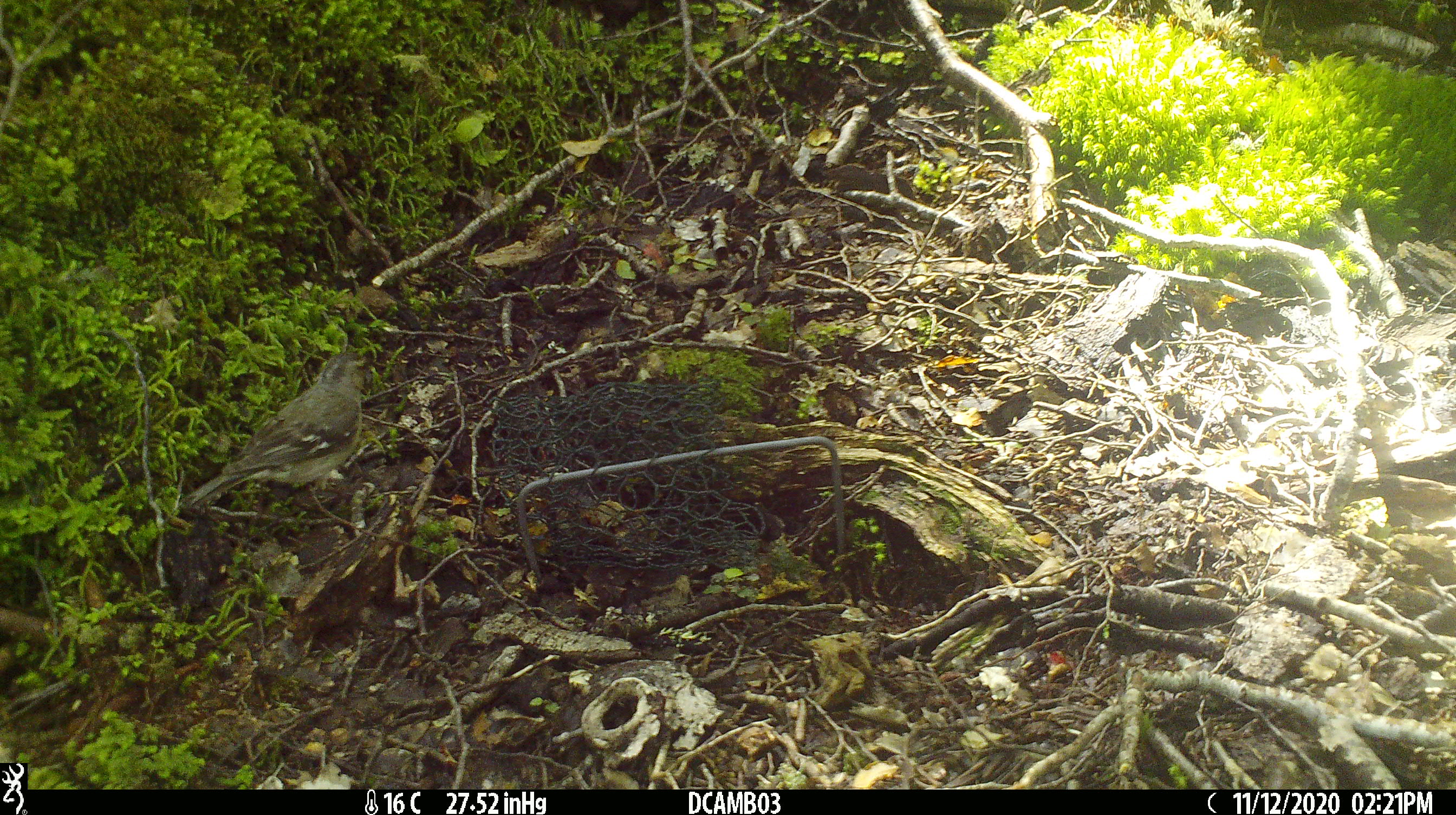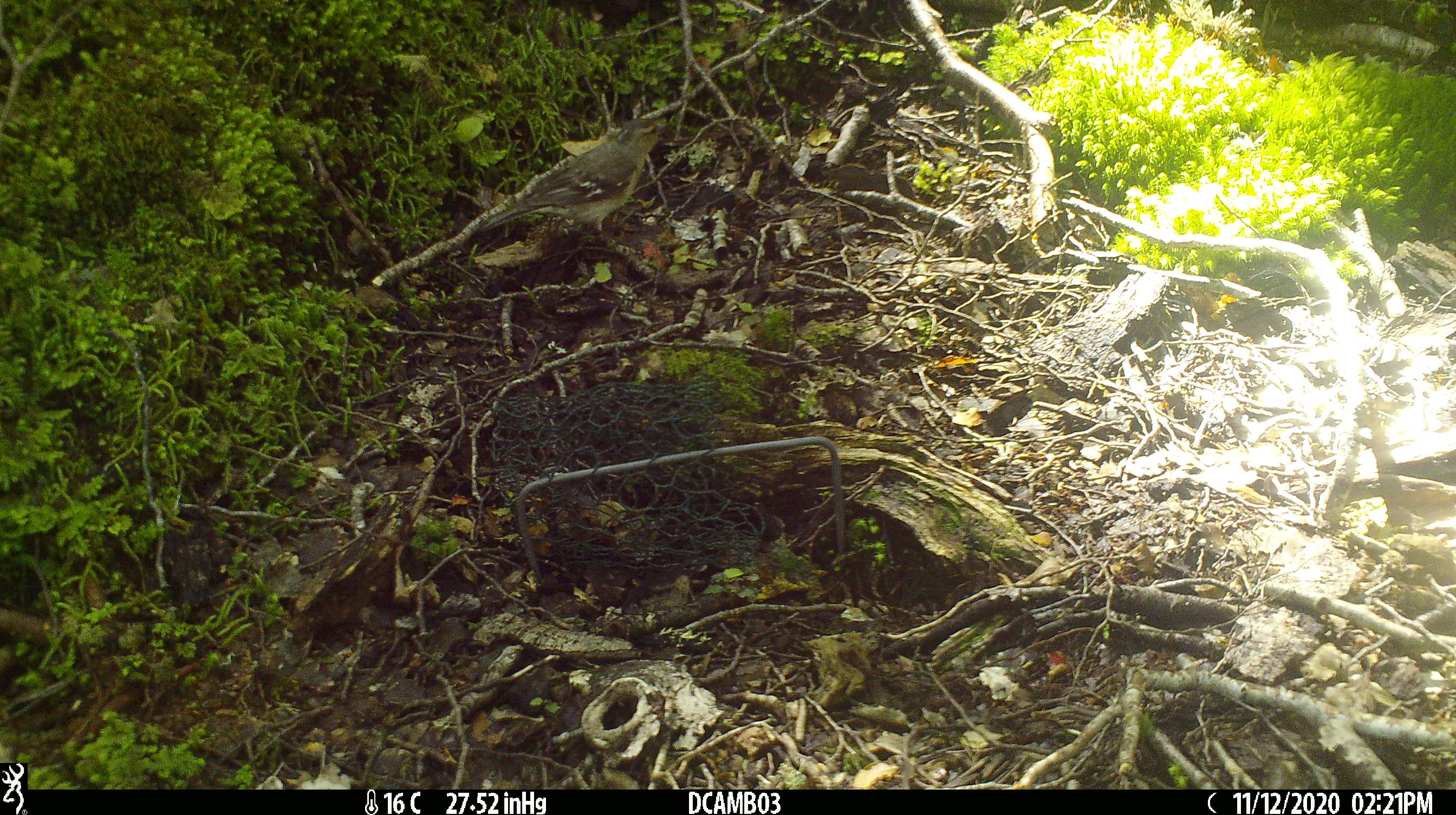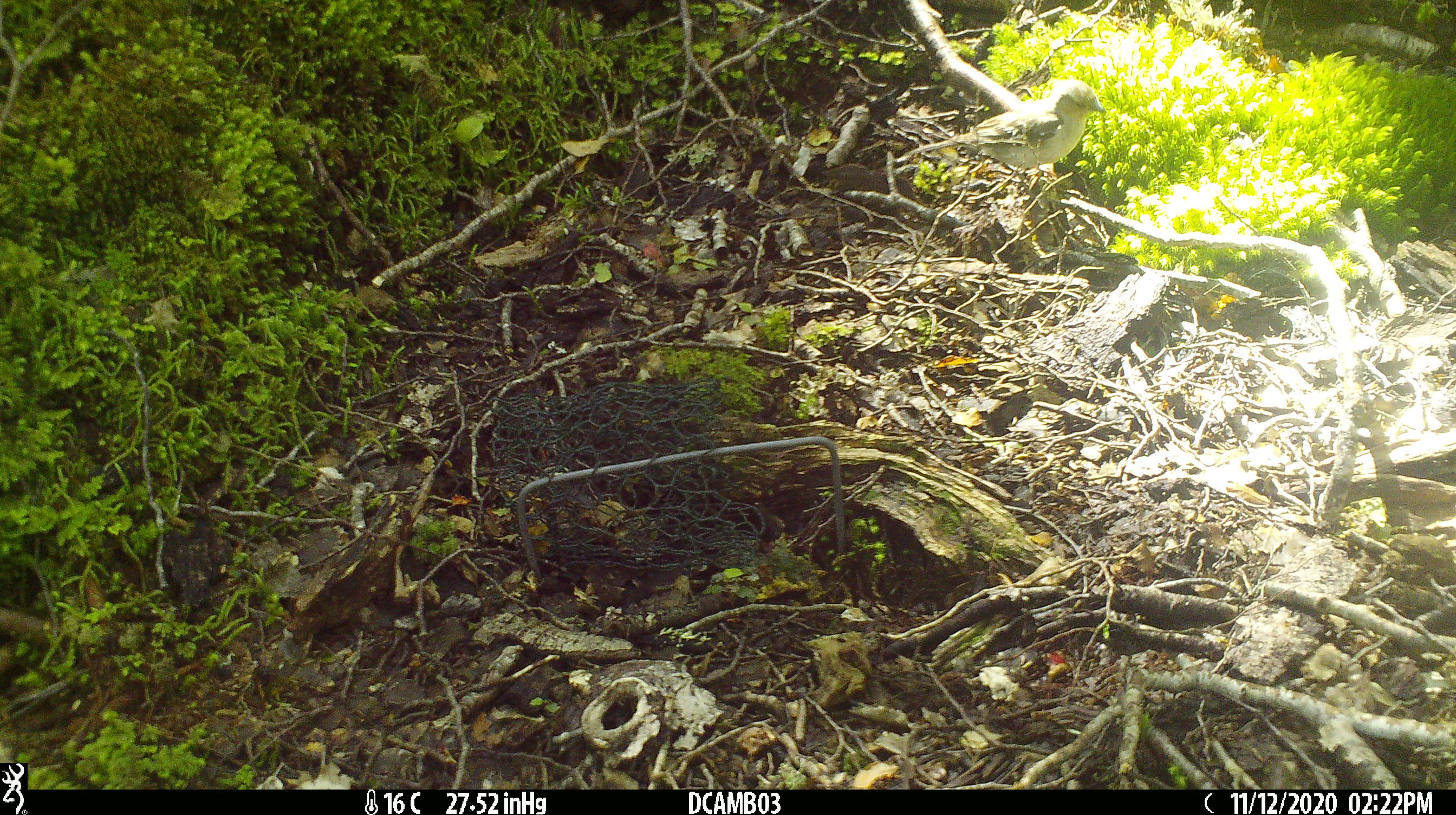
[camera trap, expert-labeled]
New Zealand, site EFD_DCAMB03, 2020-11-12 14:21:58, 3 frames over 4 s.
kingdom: Animalia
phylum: Chordata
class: Aves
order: Passeriformes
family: Fringillidae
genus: Fringilla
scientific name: Fringilla coelebs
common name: common chaffinch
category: chaffinch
Chaffinch (common chaffinch) (Fringilla coelebs).